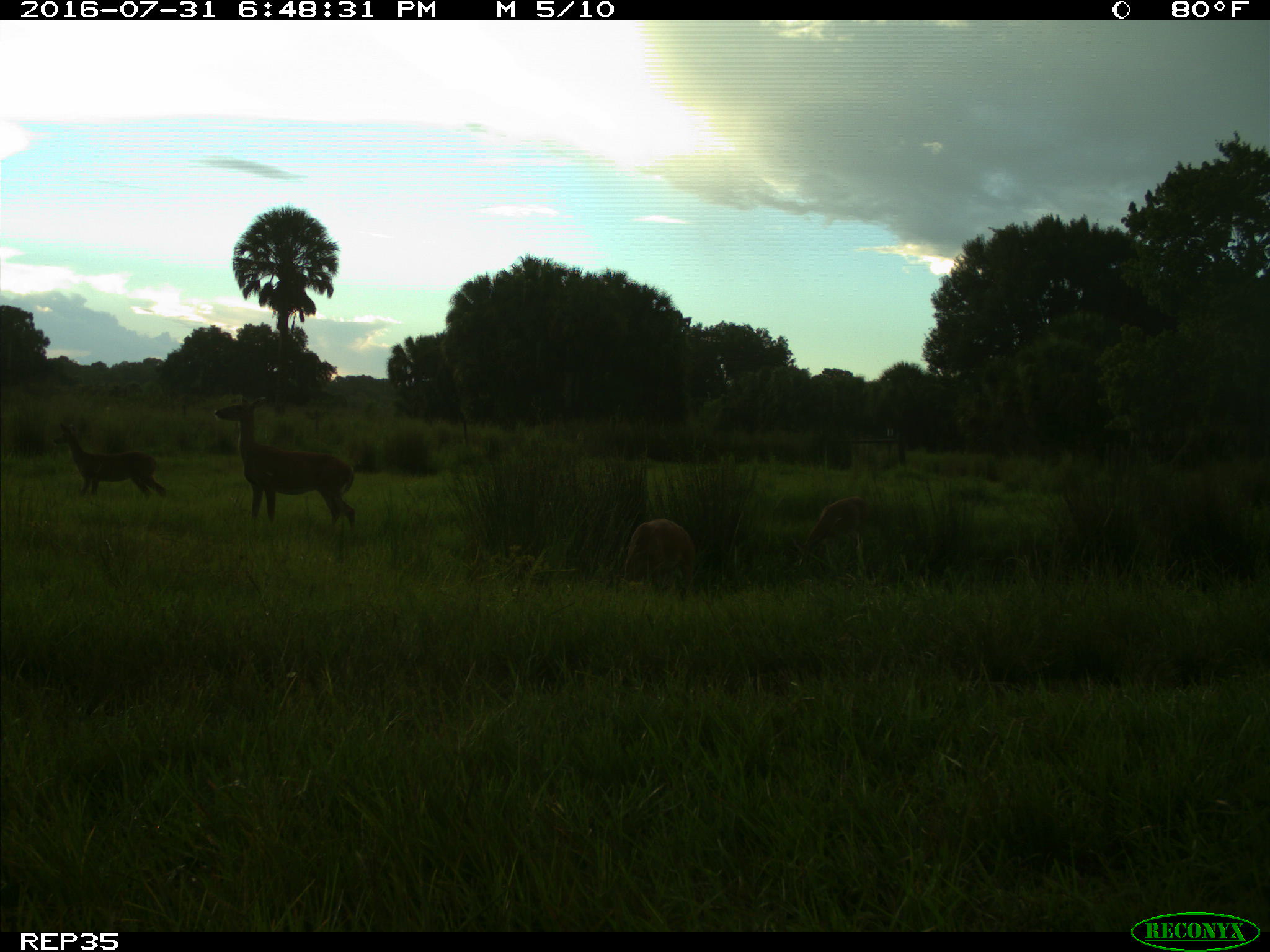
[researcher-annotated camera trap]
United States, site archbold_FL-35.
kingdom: Animalia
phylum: Chordata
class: Mammalia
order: Artiodactyla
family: Cervidae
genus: Odocoileus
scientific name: Odocoileus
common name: deer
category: unidentified deer